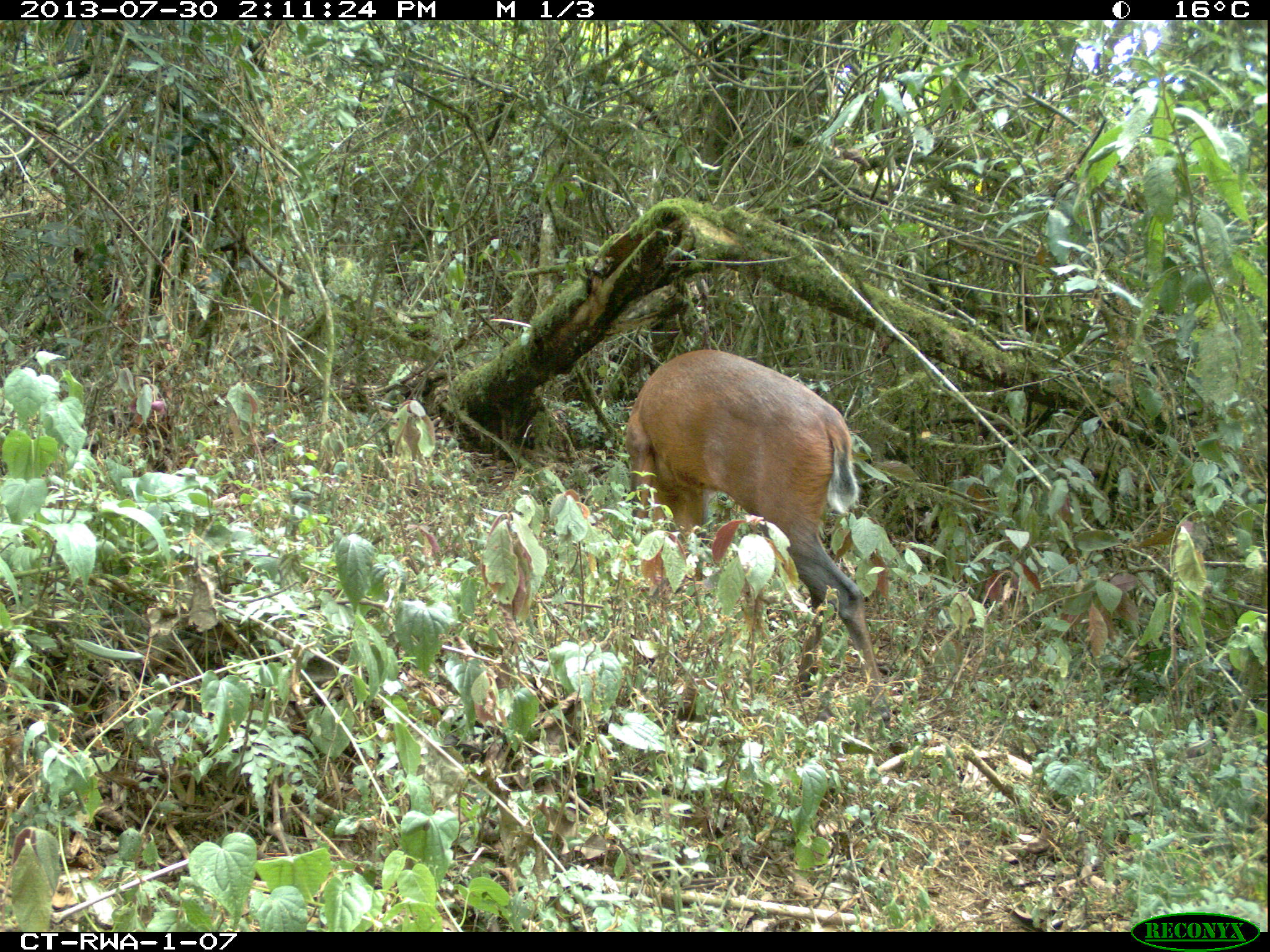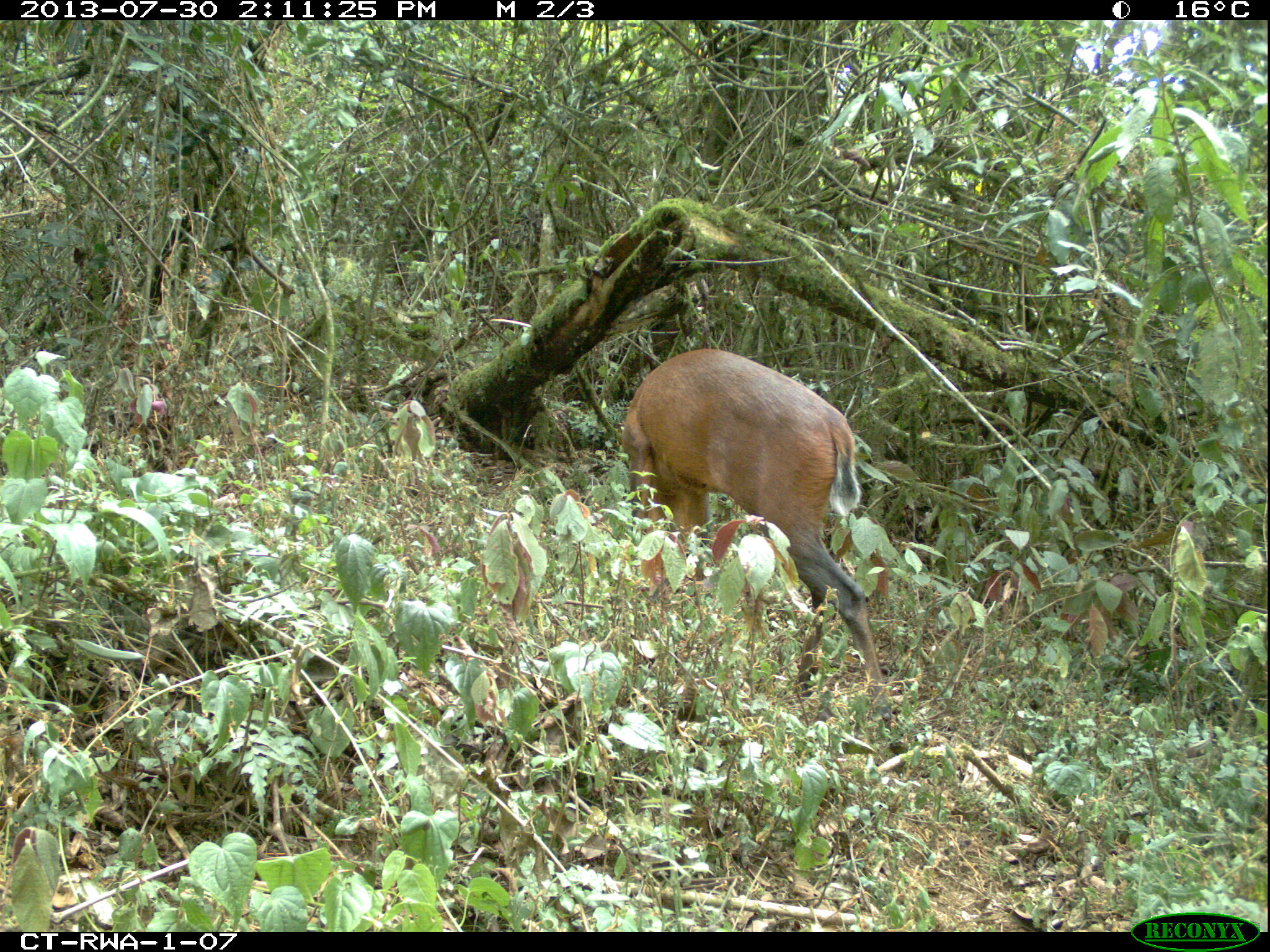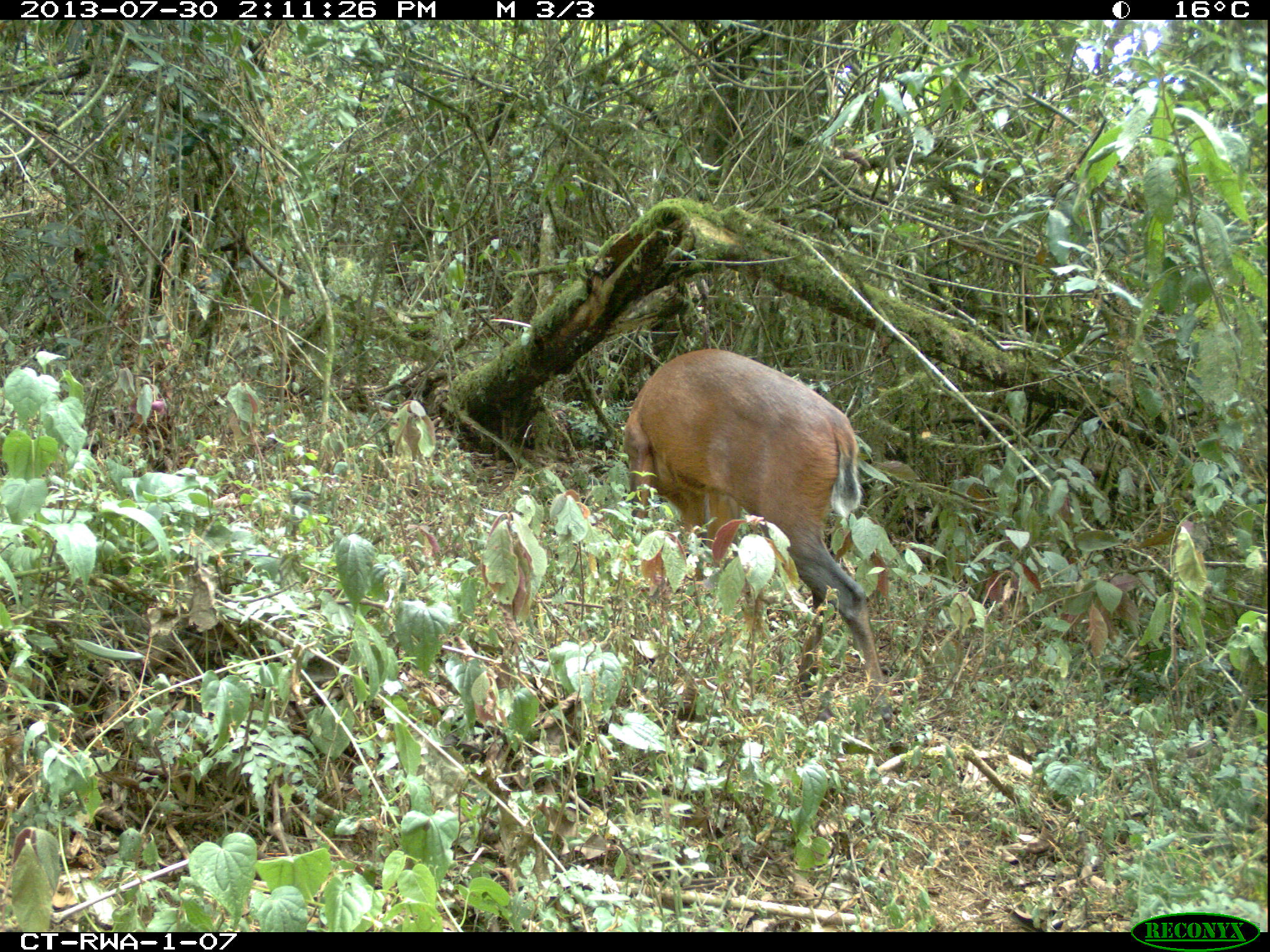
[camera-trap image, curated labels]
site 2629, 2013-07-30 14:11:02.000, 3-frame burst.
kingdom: Animalia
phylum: Chordata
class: Mammalia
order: Artiodactyla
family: Bovidae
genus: Cephalophus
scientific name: Cephalophus nigrifrons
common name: black-fronted duiker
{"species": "Cephalophus nigrifrons (black-fronted duiker)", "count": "1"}